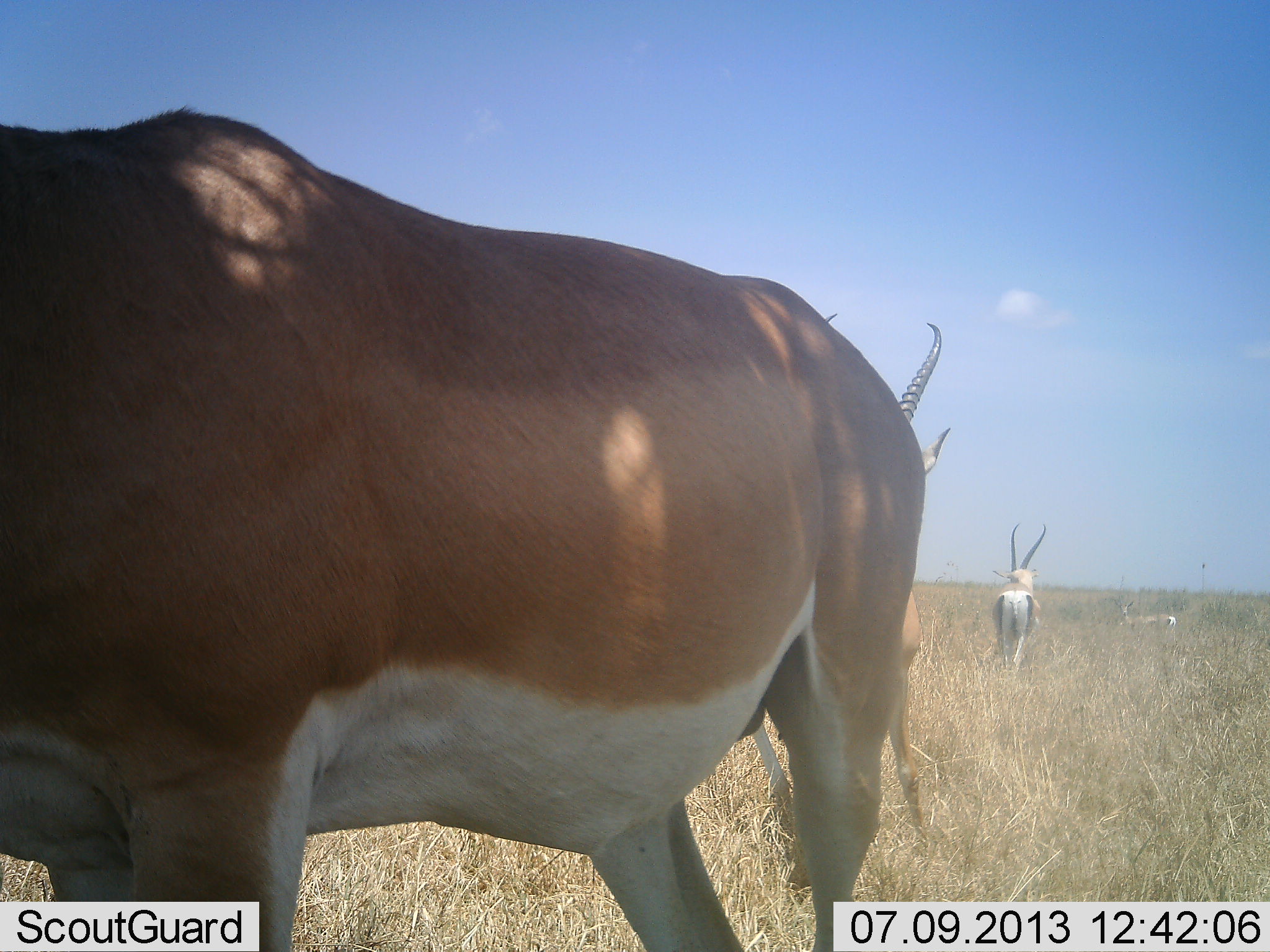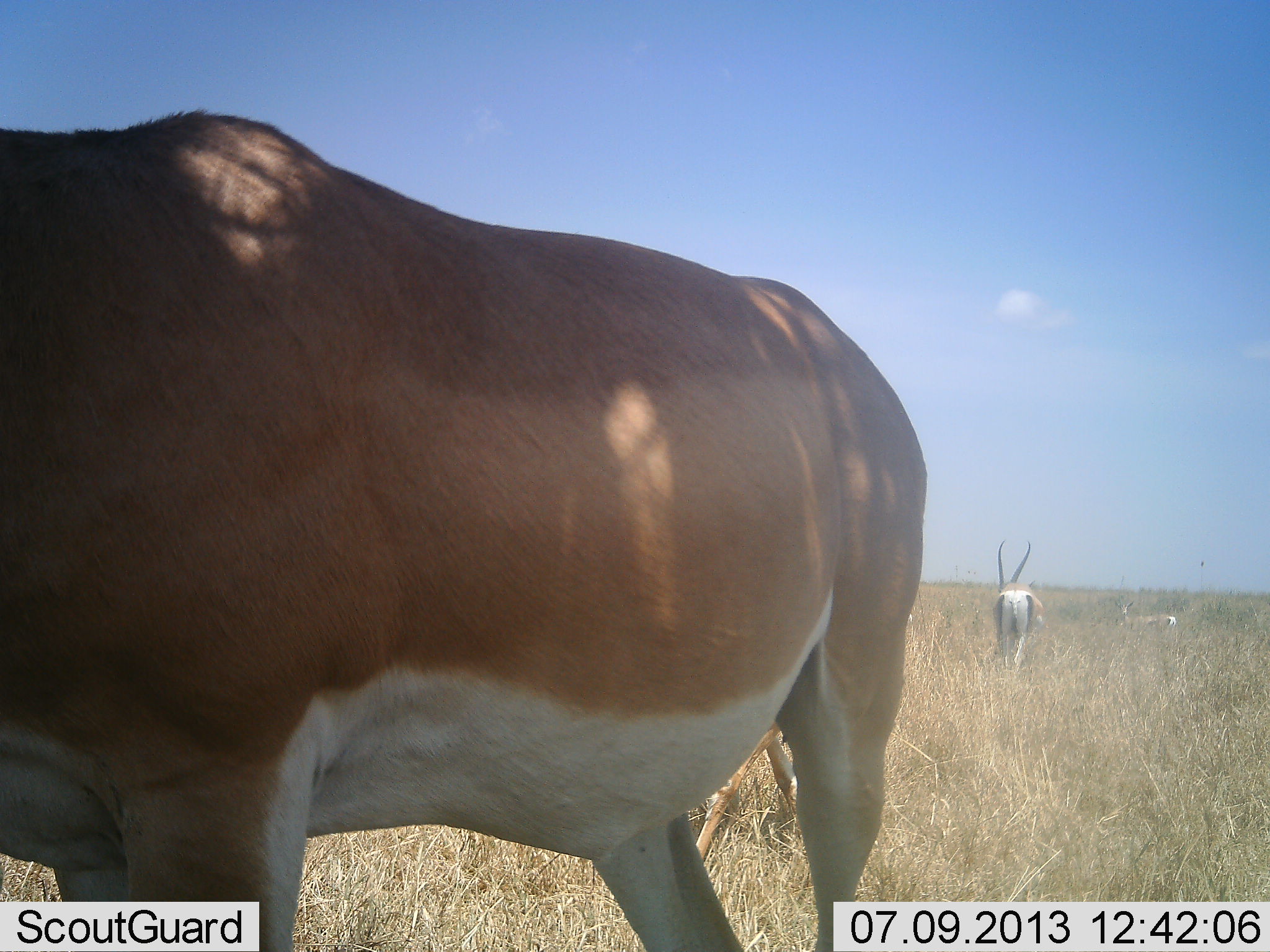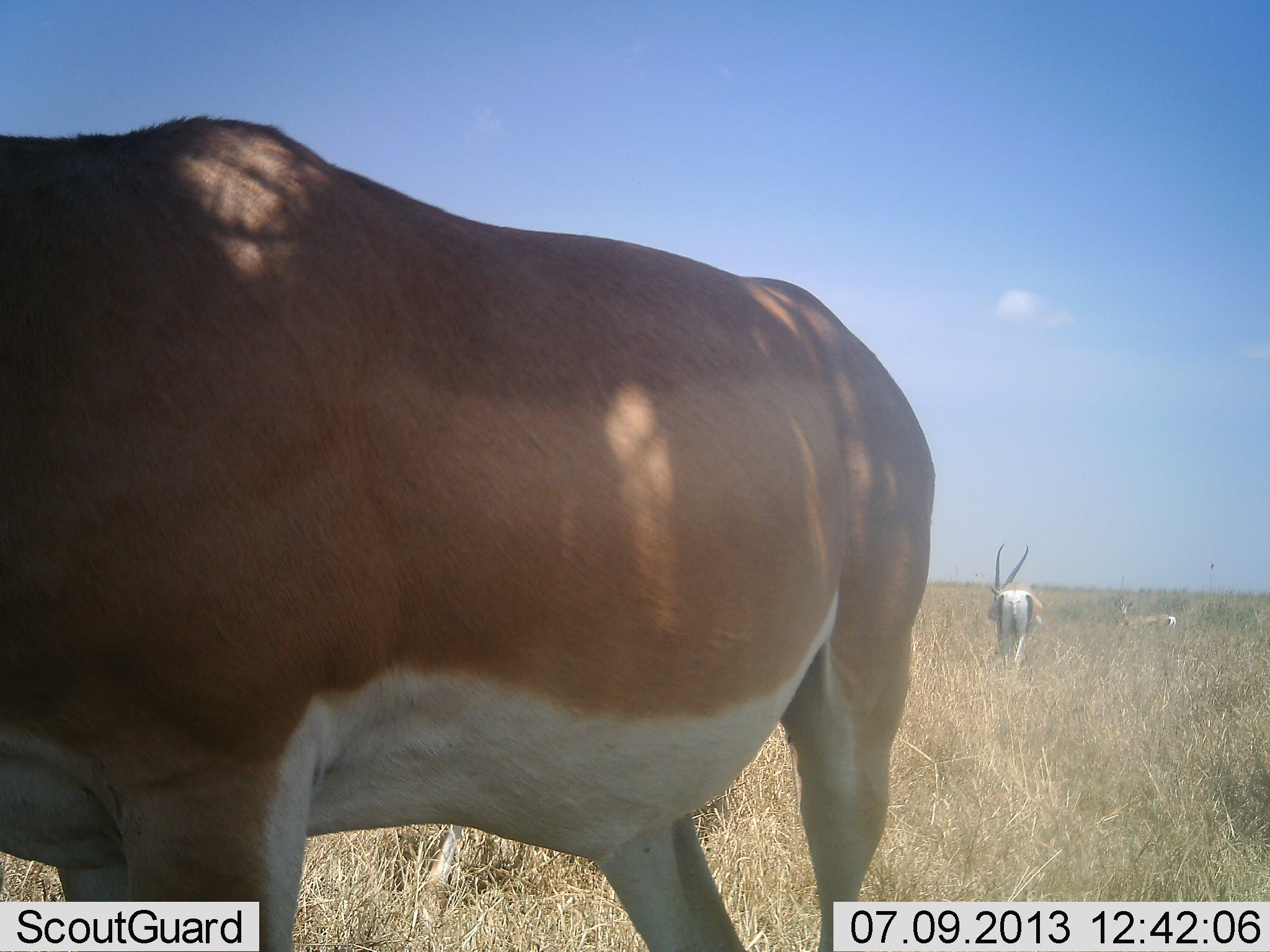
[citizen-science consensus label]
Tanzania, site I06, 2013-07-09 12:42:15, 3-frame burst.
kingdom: Animalia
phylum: Chordata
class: Mammalia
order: Artiodactyla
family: Bovidae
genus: Nanger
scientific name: Nanger granti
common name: grant's gazelle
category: gazellegrants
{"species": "gazellegrants (grant's gazelle) (Nanger granti)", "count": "4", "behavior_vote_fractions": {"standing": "81%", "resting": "12%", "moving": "38%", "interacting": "0%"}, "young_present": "0%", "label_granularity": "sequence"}